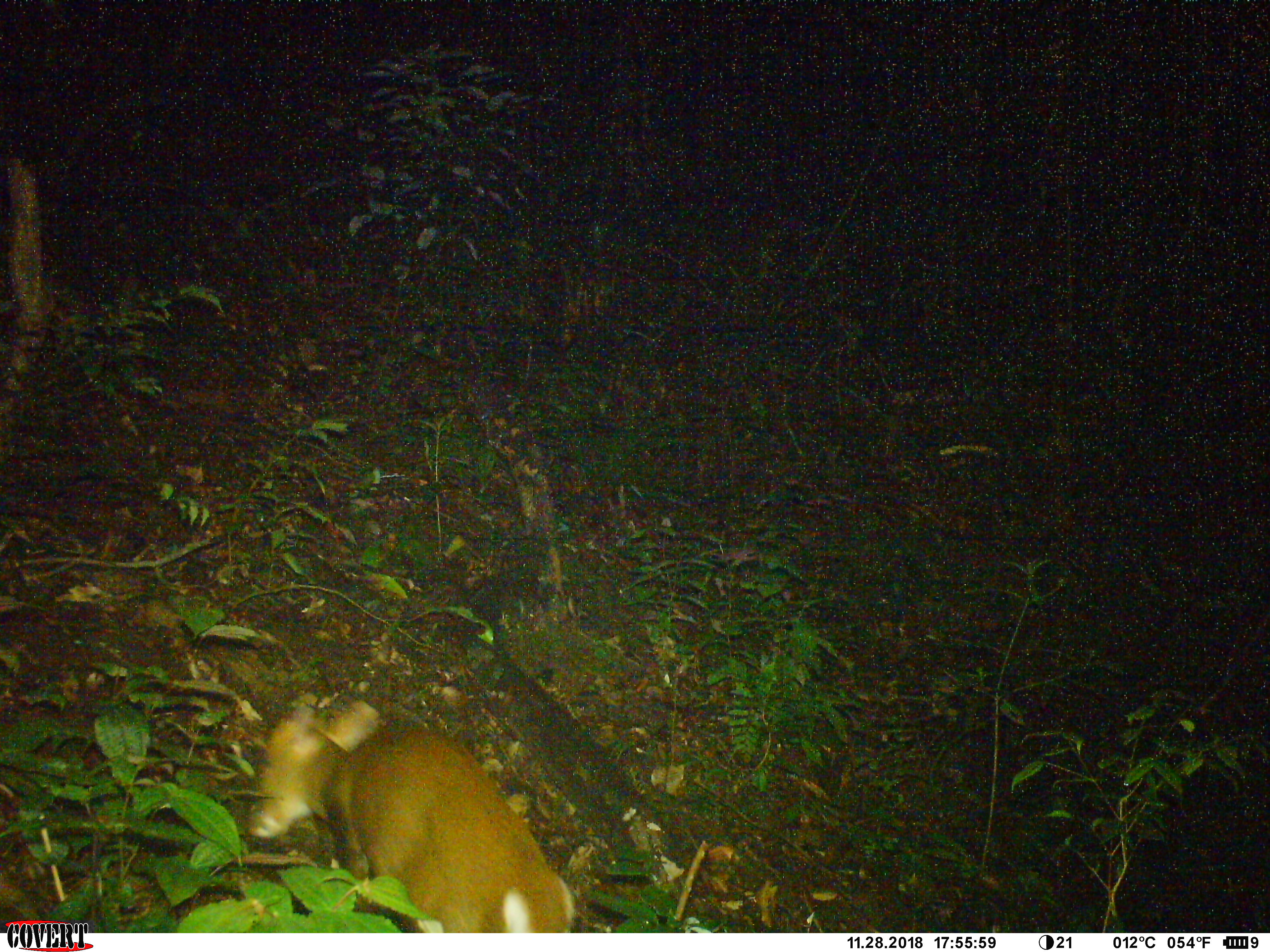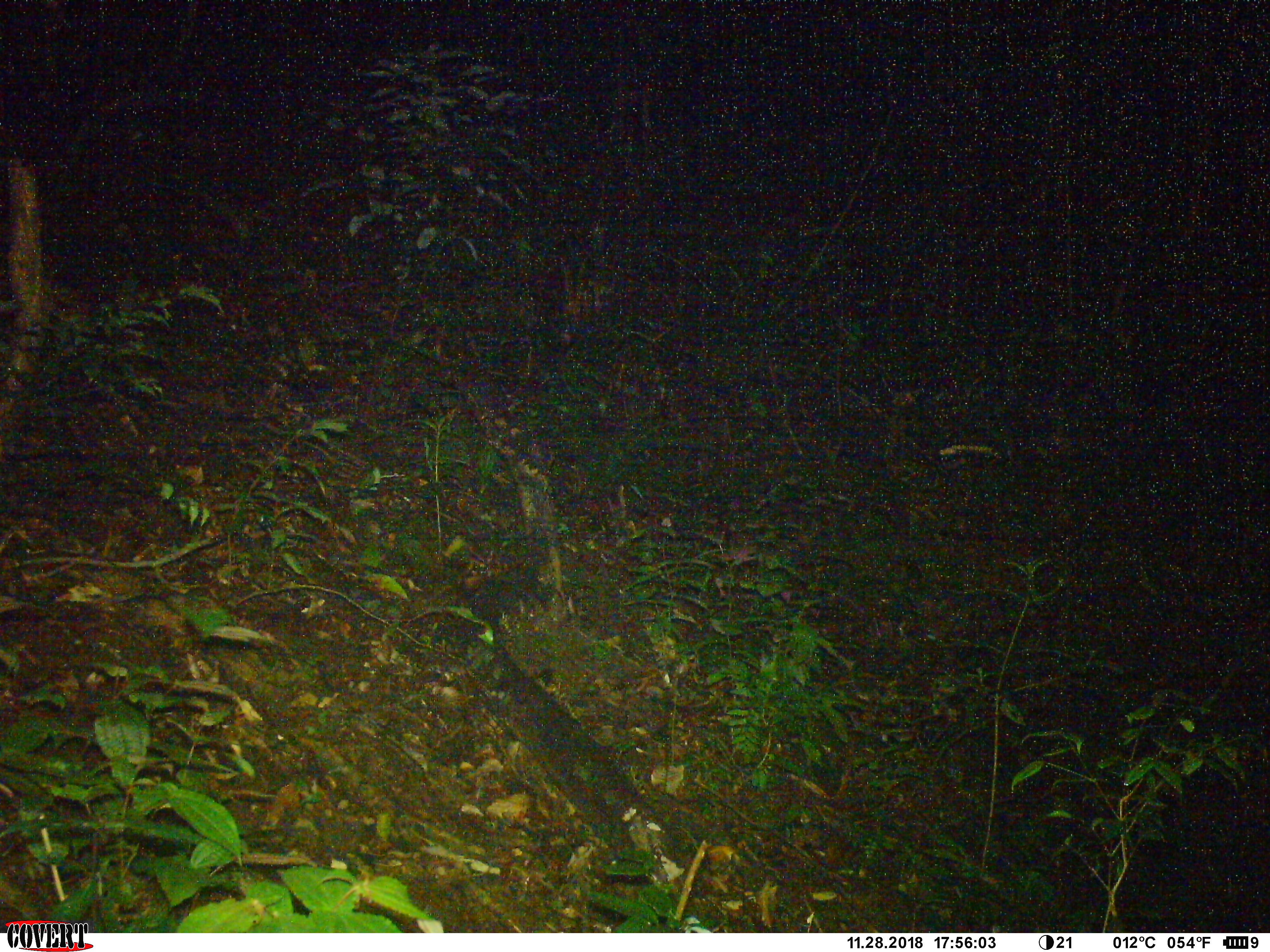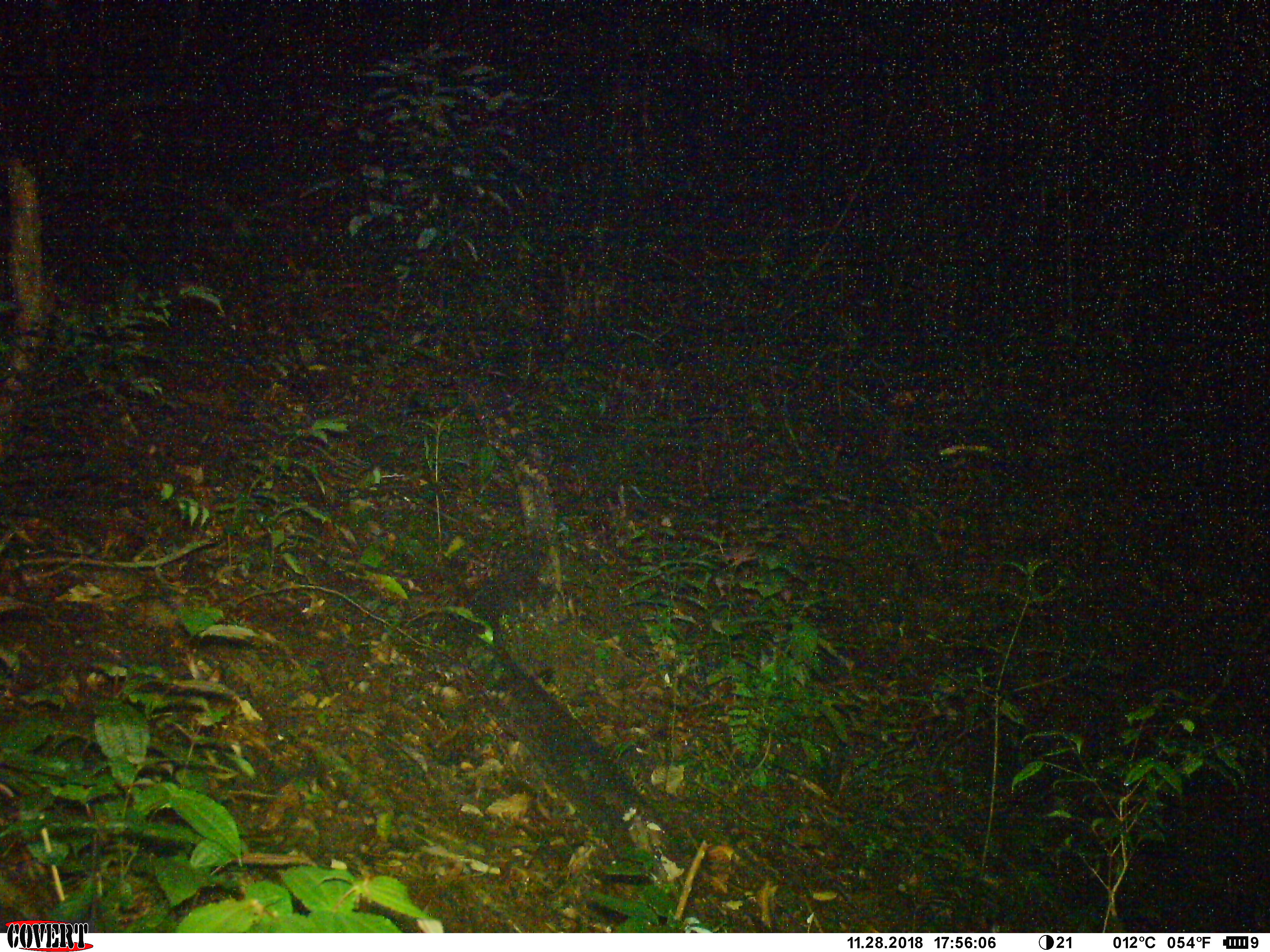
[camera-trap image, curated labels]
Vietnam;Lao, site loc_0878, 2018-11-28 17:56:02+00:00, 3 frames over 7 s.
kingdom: Animalia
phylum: Chordata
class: Mammalia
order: Artiodactyla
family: Cervidae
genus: Muntiacus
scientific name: Muntiacus rooseveltorum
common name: roosevelt's muntjac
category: roosevelts muntjac group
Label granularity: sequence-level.